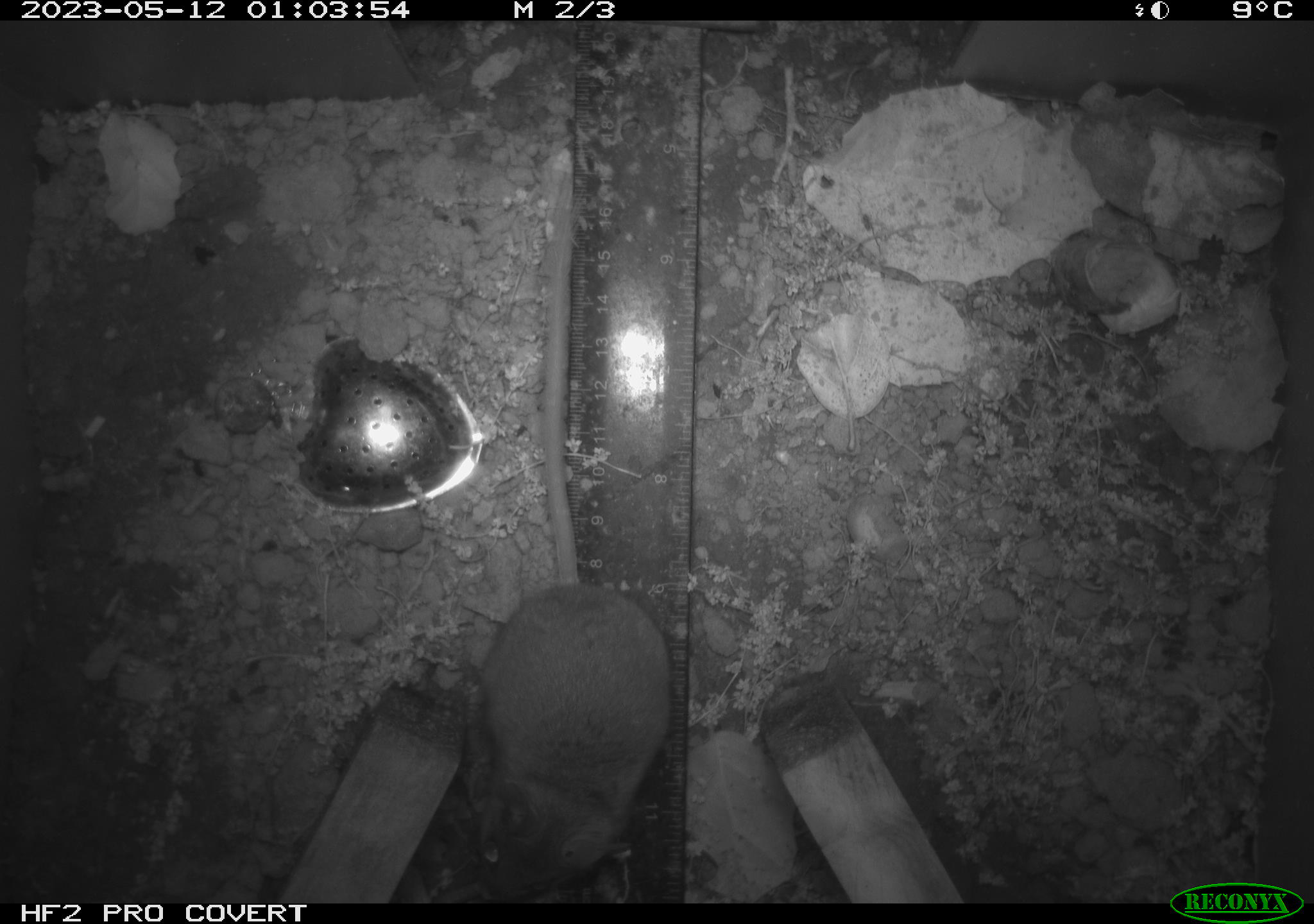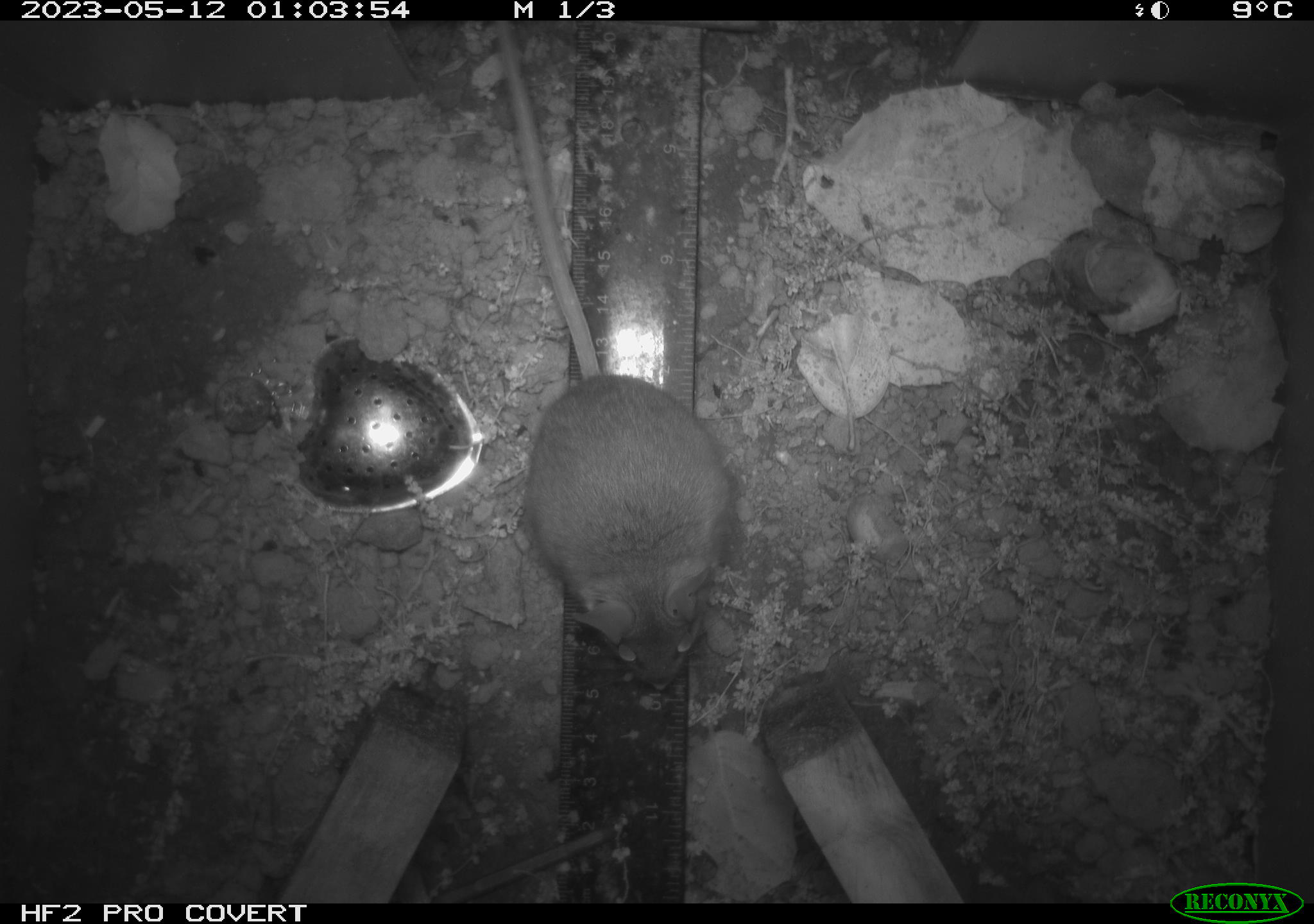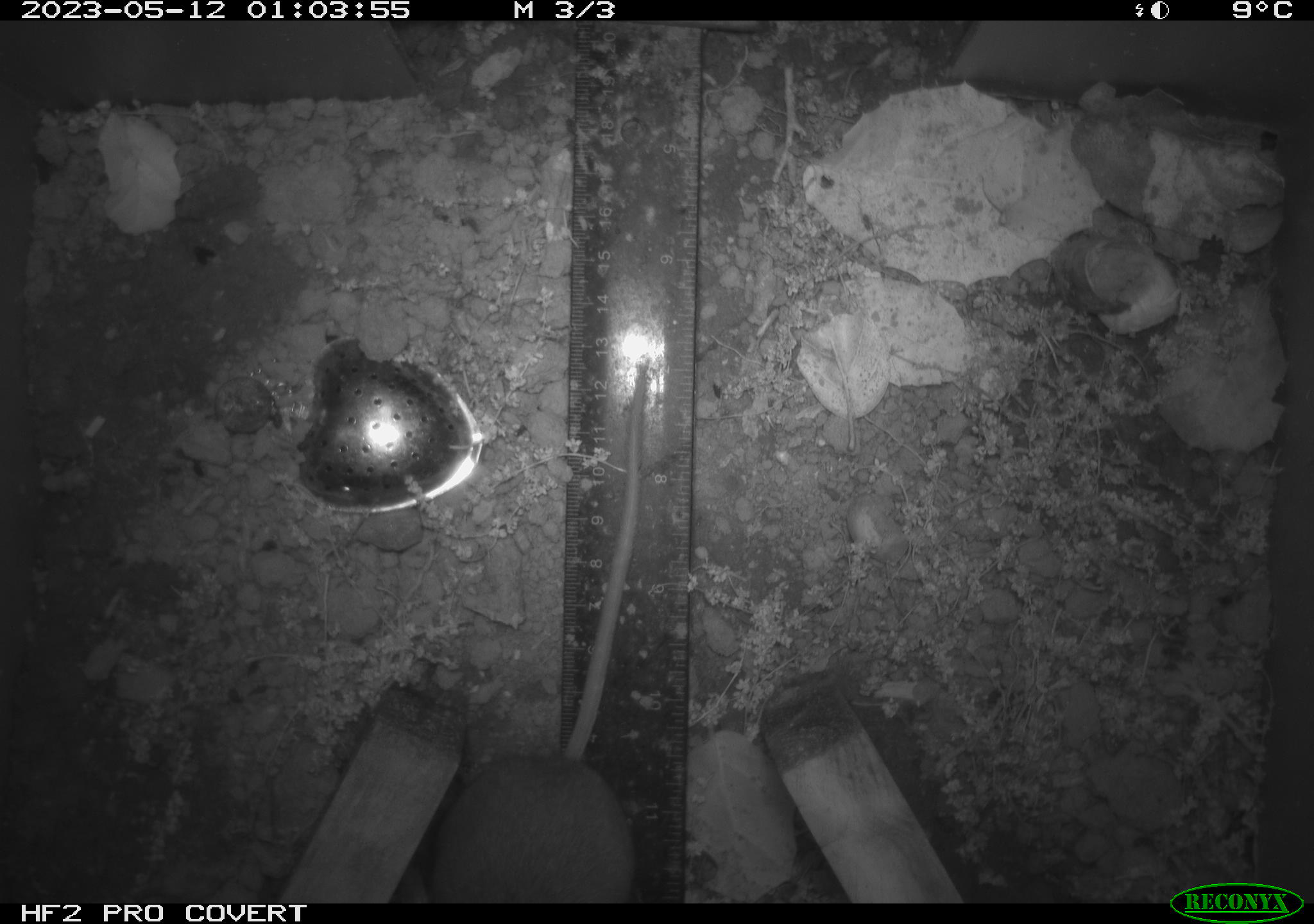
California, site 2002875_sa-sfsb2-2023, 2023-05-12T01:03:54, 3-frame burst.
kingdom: Animalia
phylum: Chordata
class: Mammalia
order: Rodentia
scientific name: Rodentia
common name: mouse species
Mouse species (Rodentia).